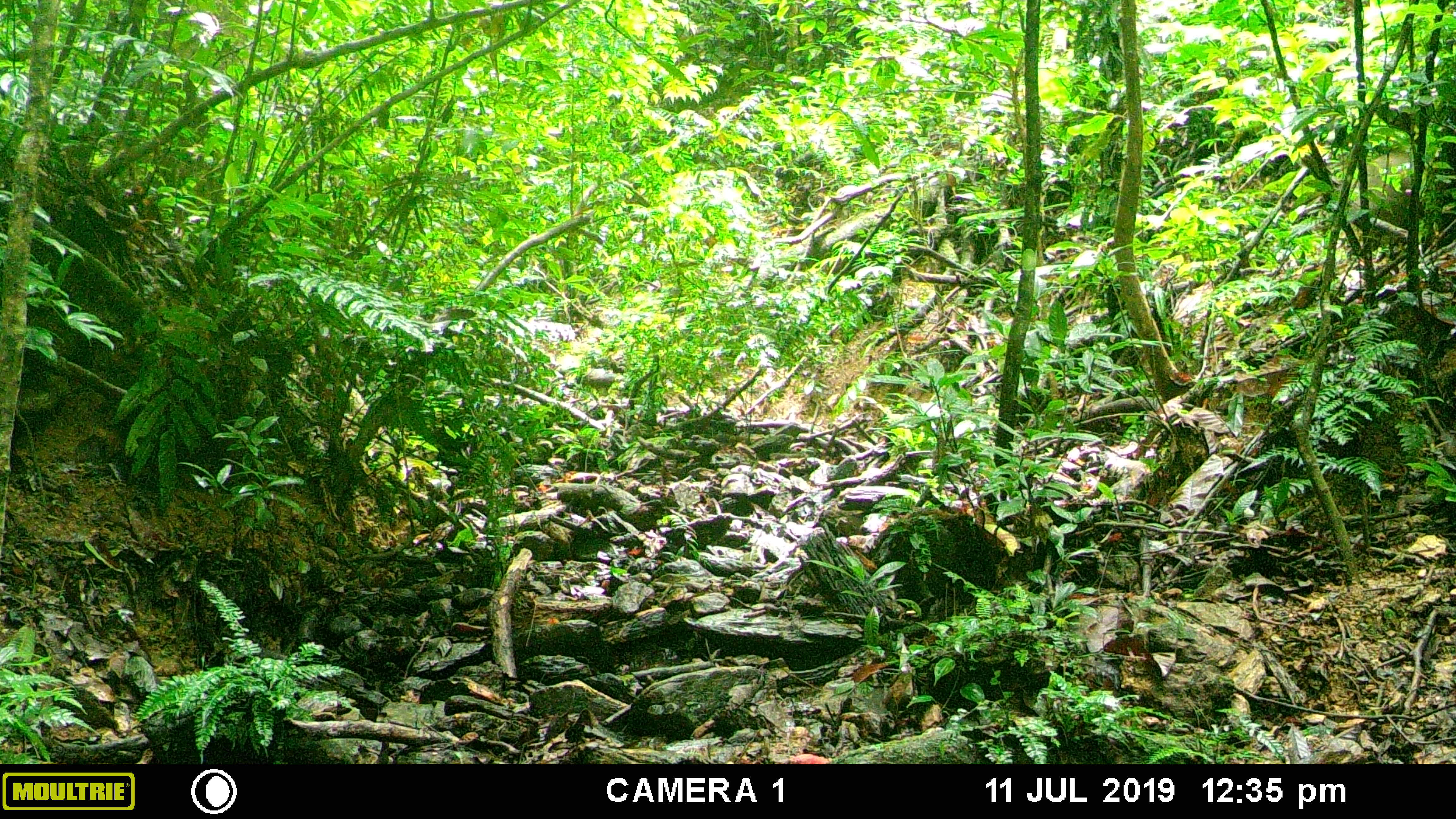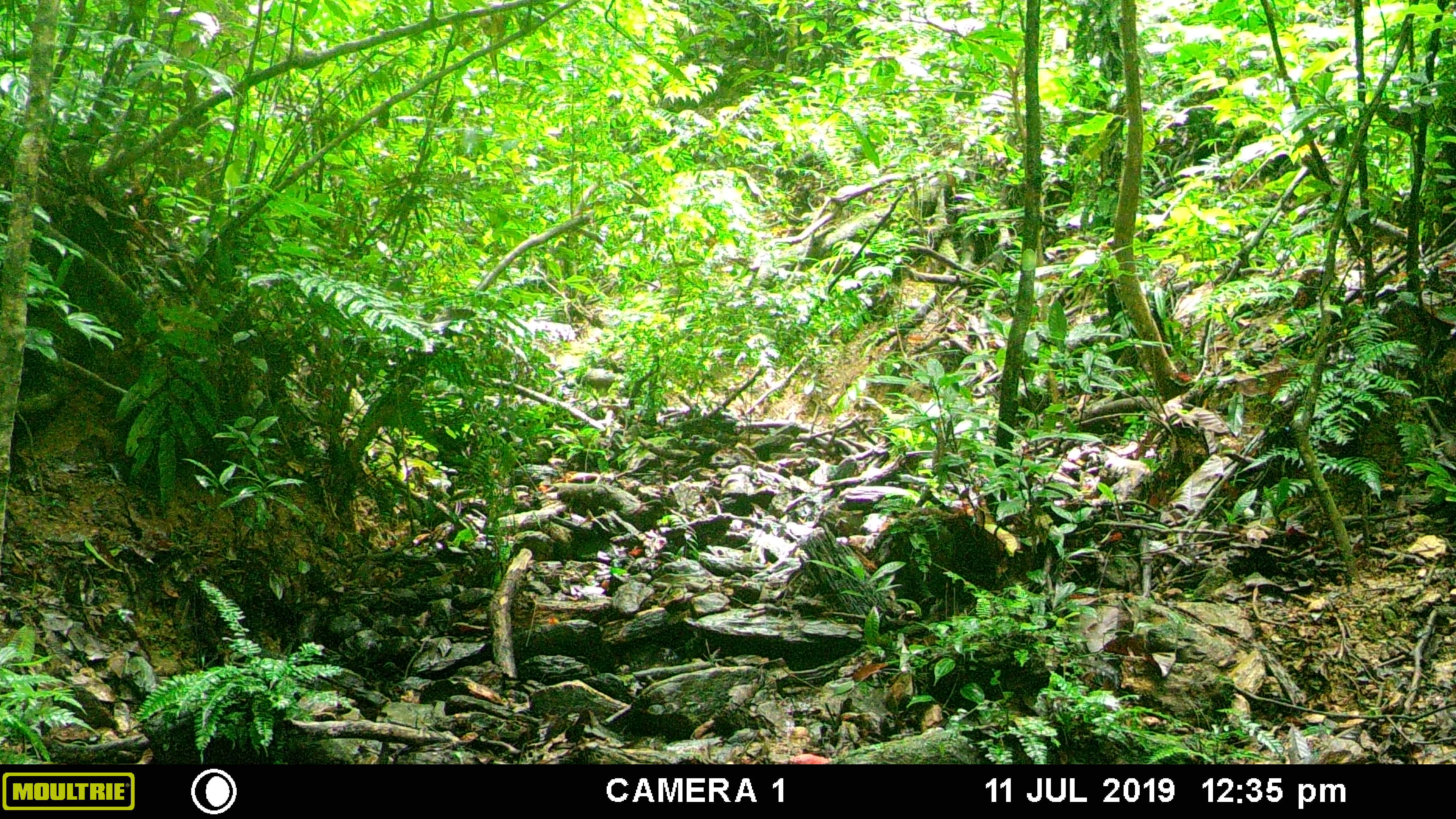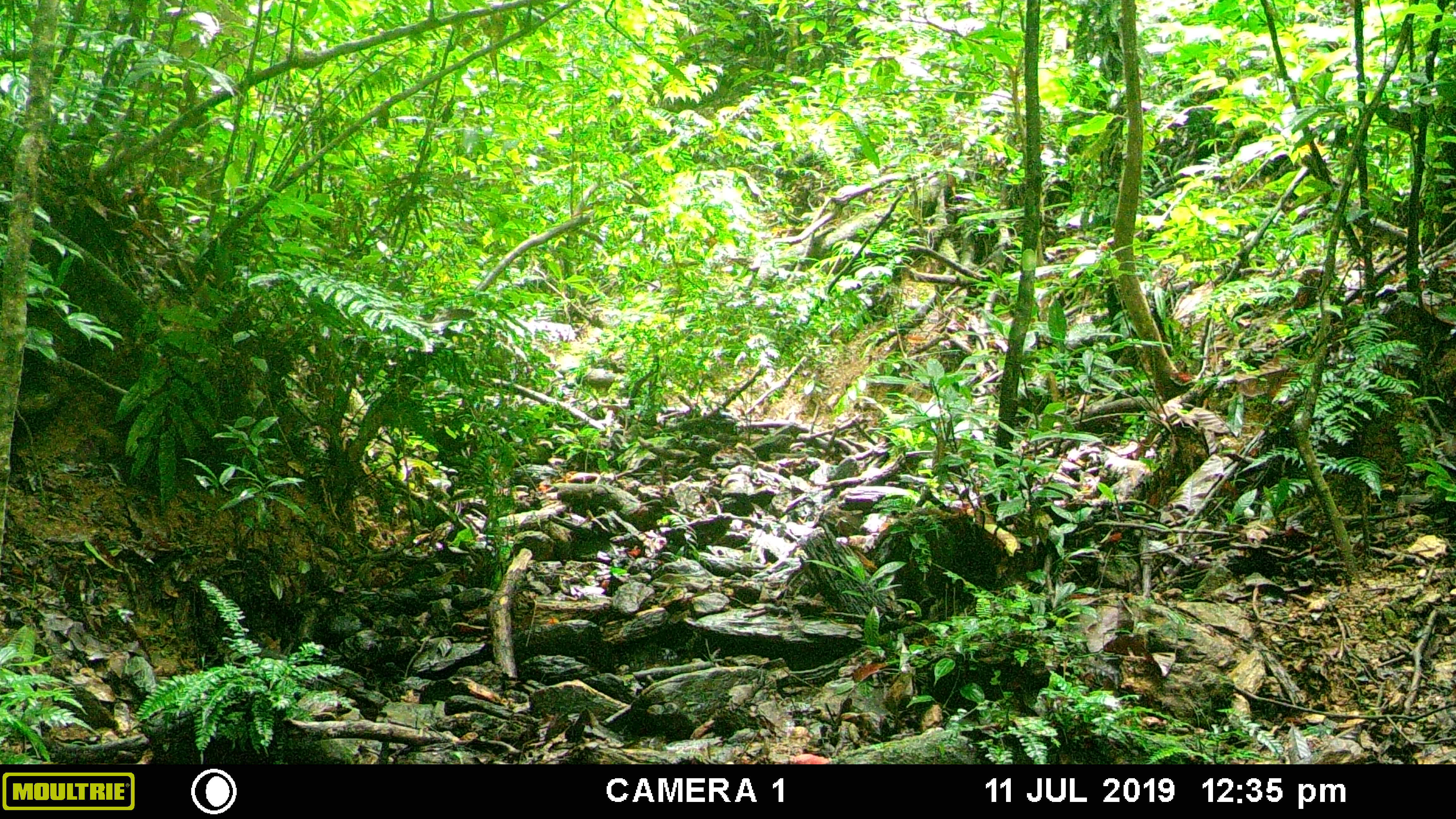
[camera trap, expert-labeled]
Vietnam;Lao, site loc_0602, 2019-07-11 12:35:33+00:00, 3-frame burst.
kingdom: Animalia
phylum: Chordata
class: Mammalia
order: Artiodactyla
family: Suidae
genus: Sus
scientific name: Sus scrofa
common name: eurasian wild pig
Eurasian wild pig (Sus scrofa). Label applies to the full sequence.